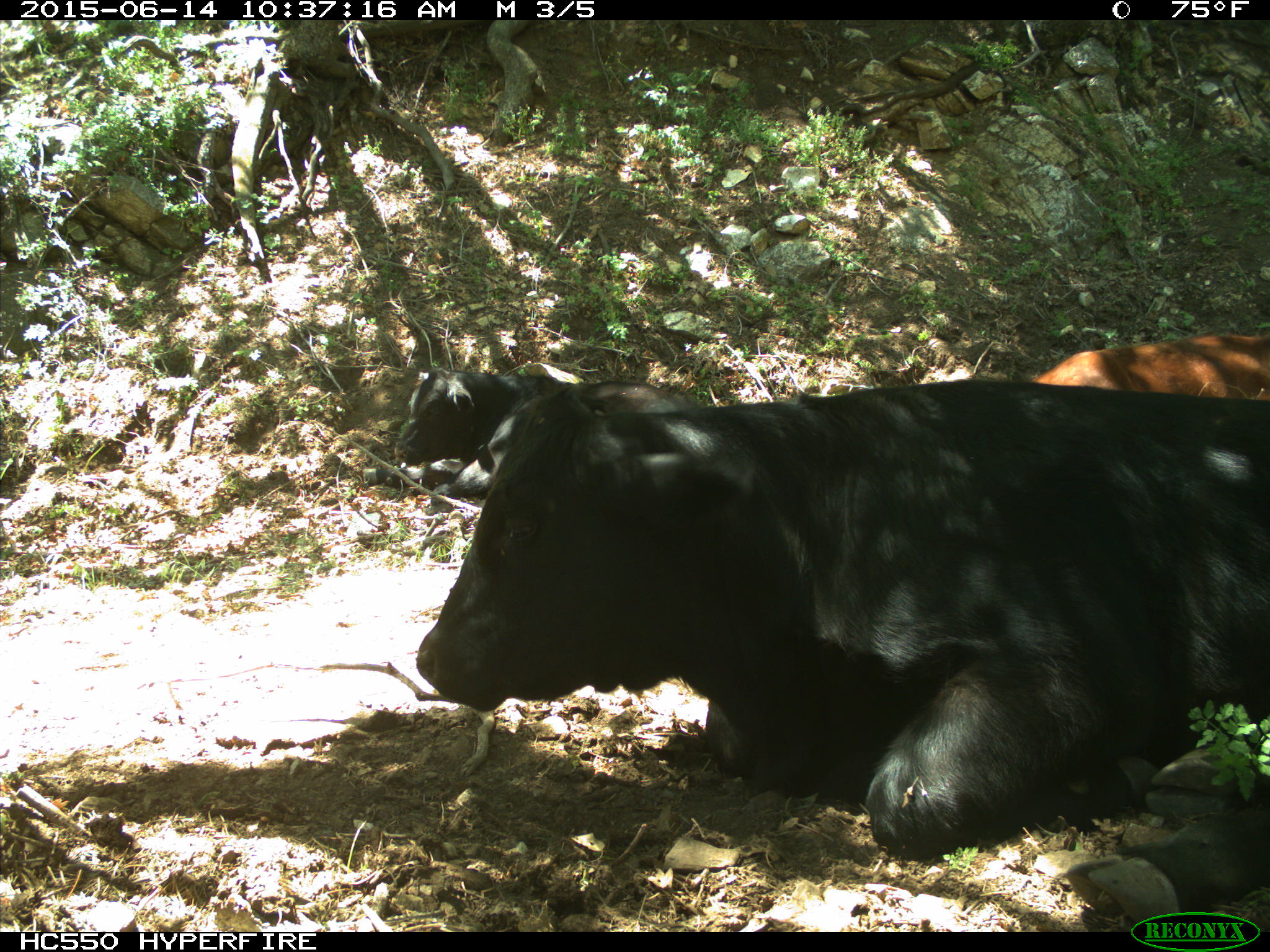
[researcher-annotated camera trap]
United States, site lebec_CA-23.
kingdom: Animalia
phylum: Chordata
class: Mammalia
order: Artiodactyla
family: Bovidae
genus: Bos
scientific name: Bos taurus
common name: domestic cow